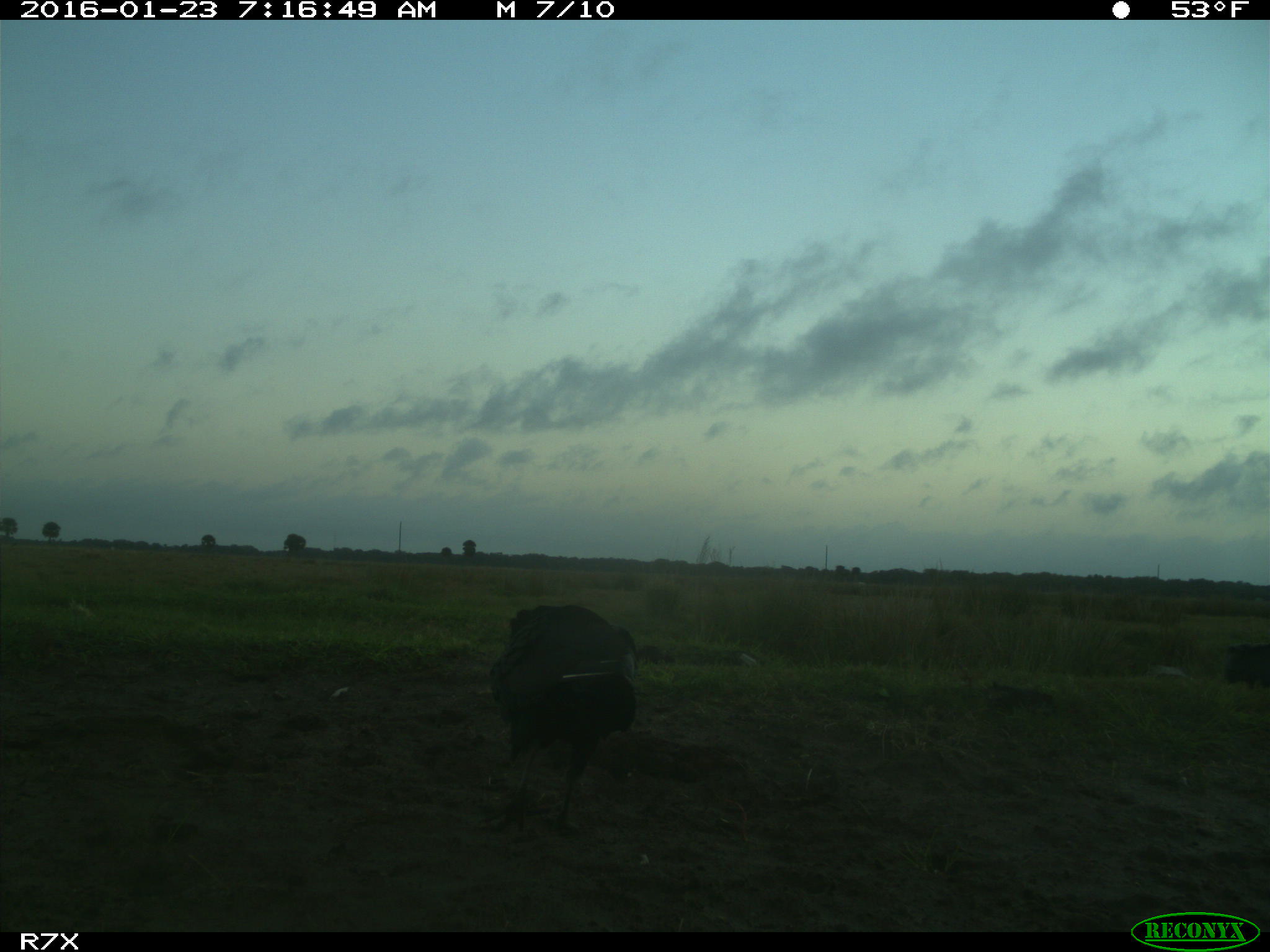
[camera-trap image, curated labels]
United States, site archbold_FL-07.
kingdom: Animalia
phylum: Chordata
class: Aves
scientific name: Aves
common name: birds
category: unidentified bird